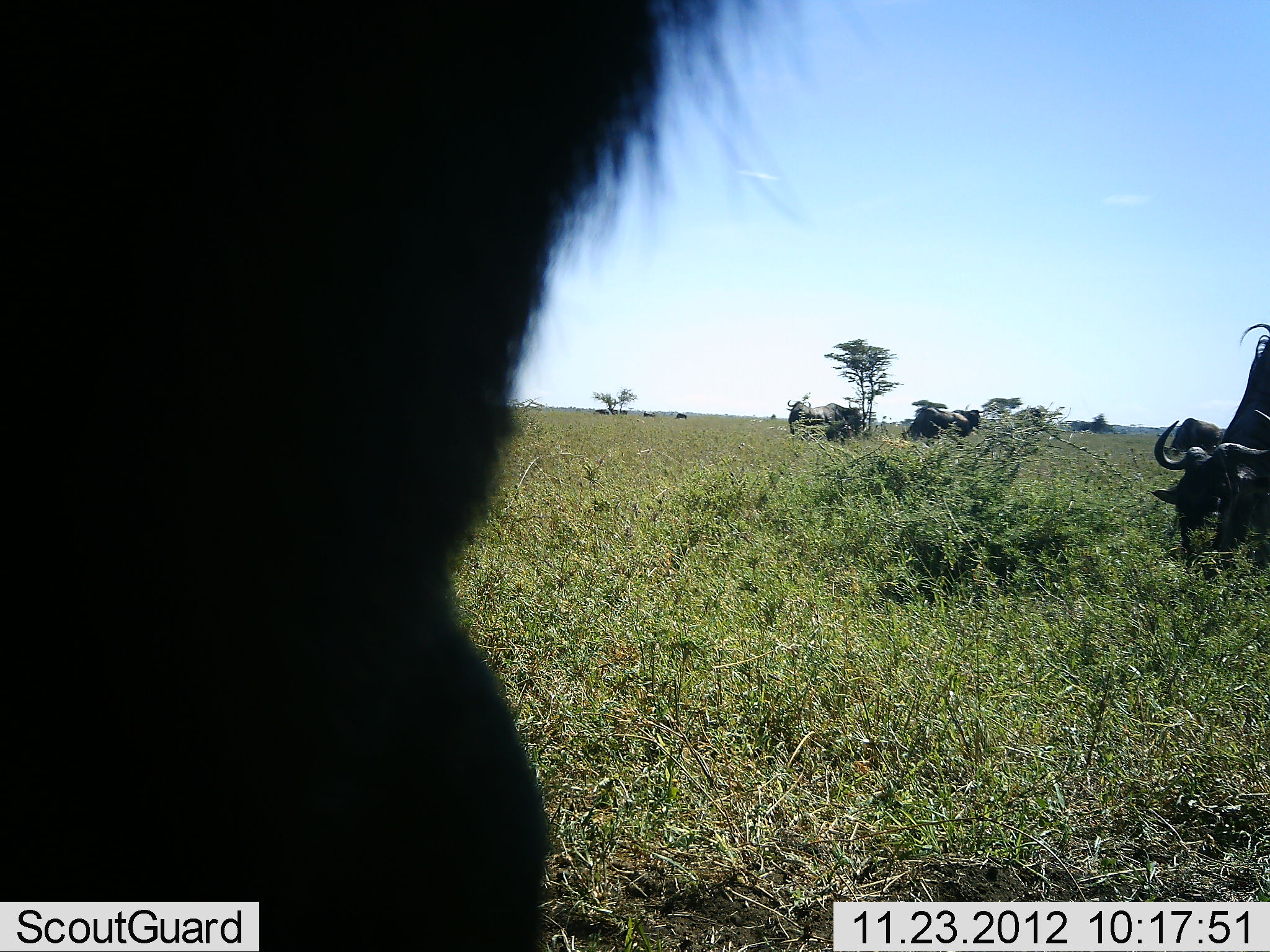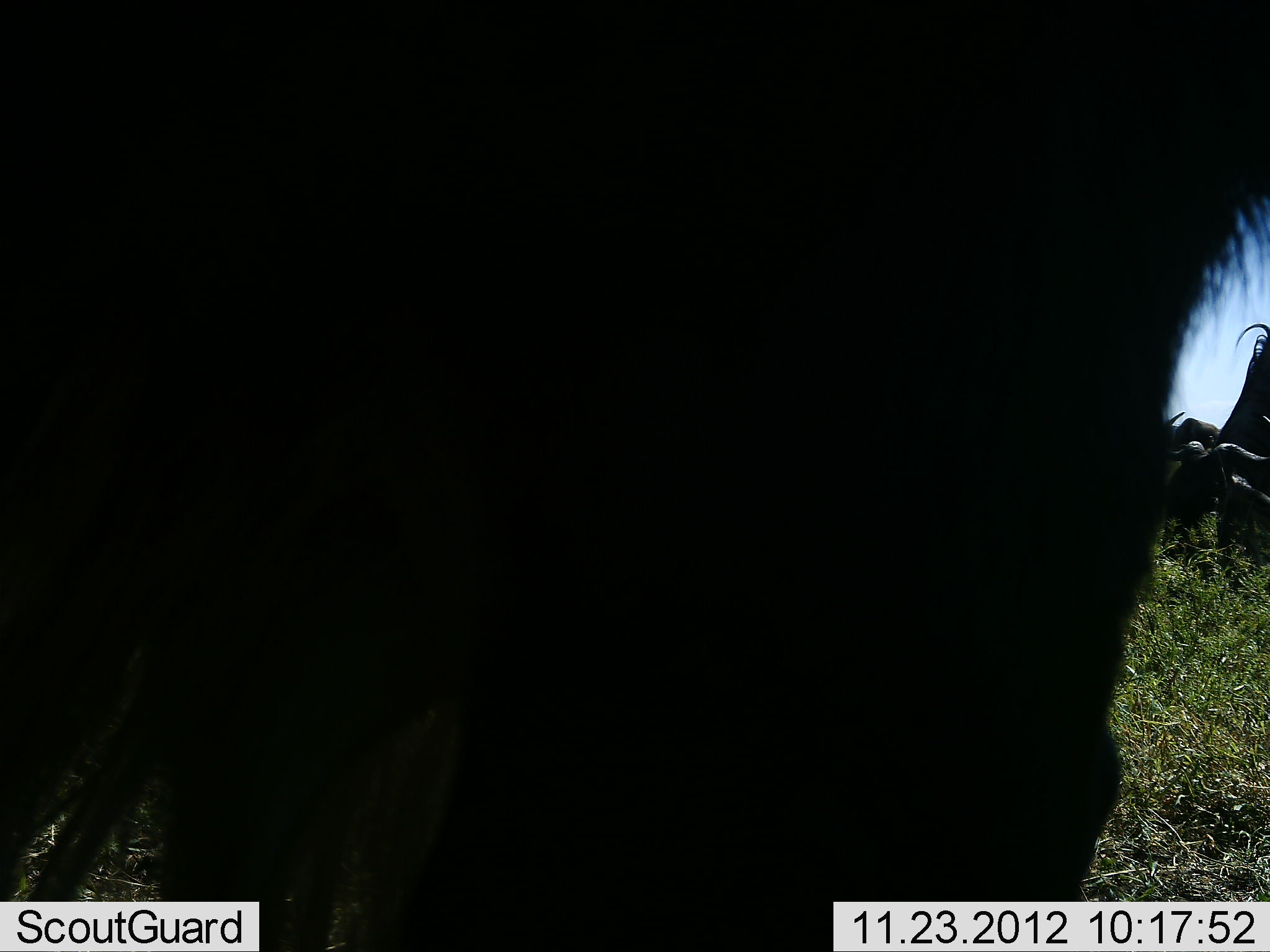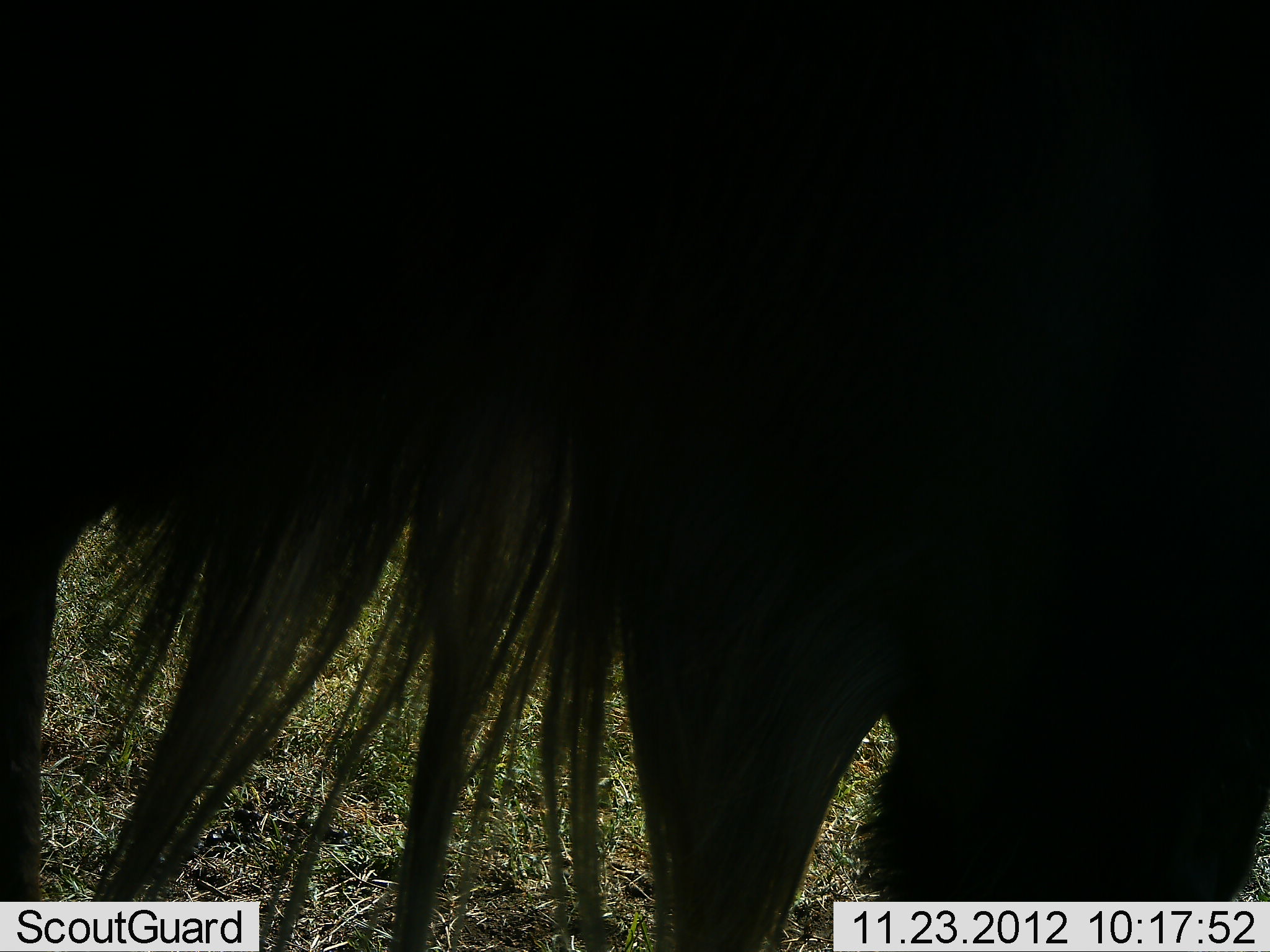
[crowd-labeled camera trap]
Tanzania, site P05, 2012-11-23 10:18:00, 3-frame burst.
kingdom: Animalia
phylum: Chordata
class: Mammalia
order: Artiodactyla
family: Bovidae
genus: Connochaetes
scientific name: Connochaetes taurinus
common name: blue wildebeest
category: wildebeest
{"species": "wildebeest (blue wildebeest) (Connochaetes taurinus)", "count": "4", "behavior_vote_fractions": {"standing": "60%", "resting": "0%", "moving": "30%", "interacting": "0%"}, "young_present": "0%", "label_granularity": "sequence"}